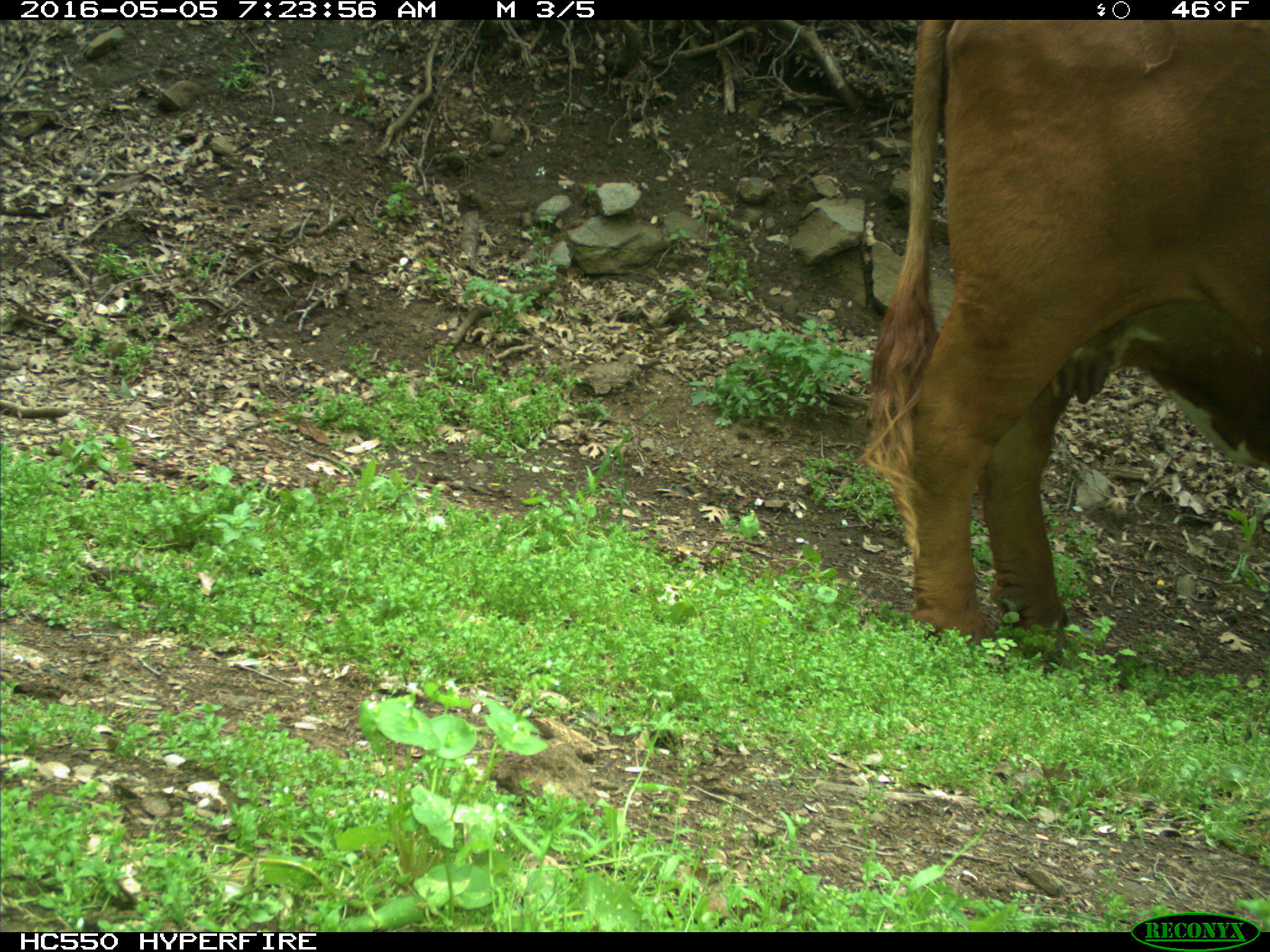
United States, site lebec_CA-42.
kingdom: Animalia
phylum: Chordata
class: Mammalia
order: Artiodactyla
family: Bovidae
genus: Bos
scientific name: Bos taurus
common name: domestic cow